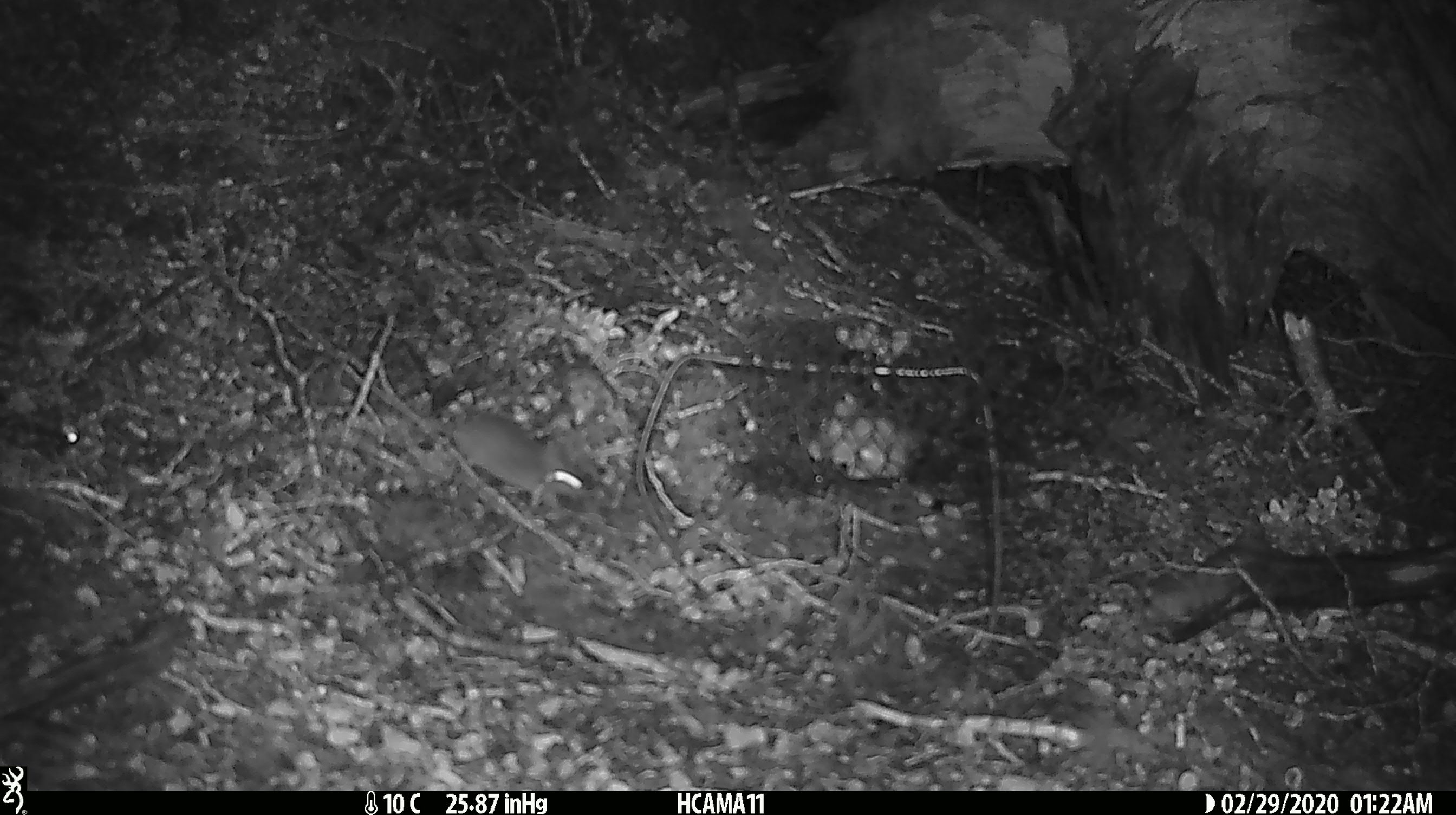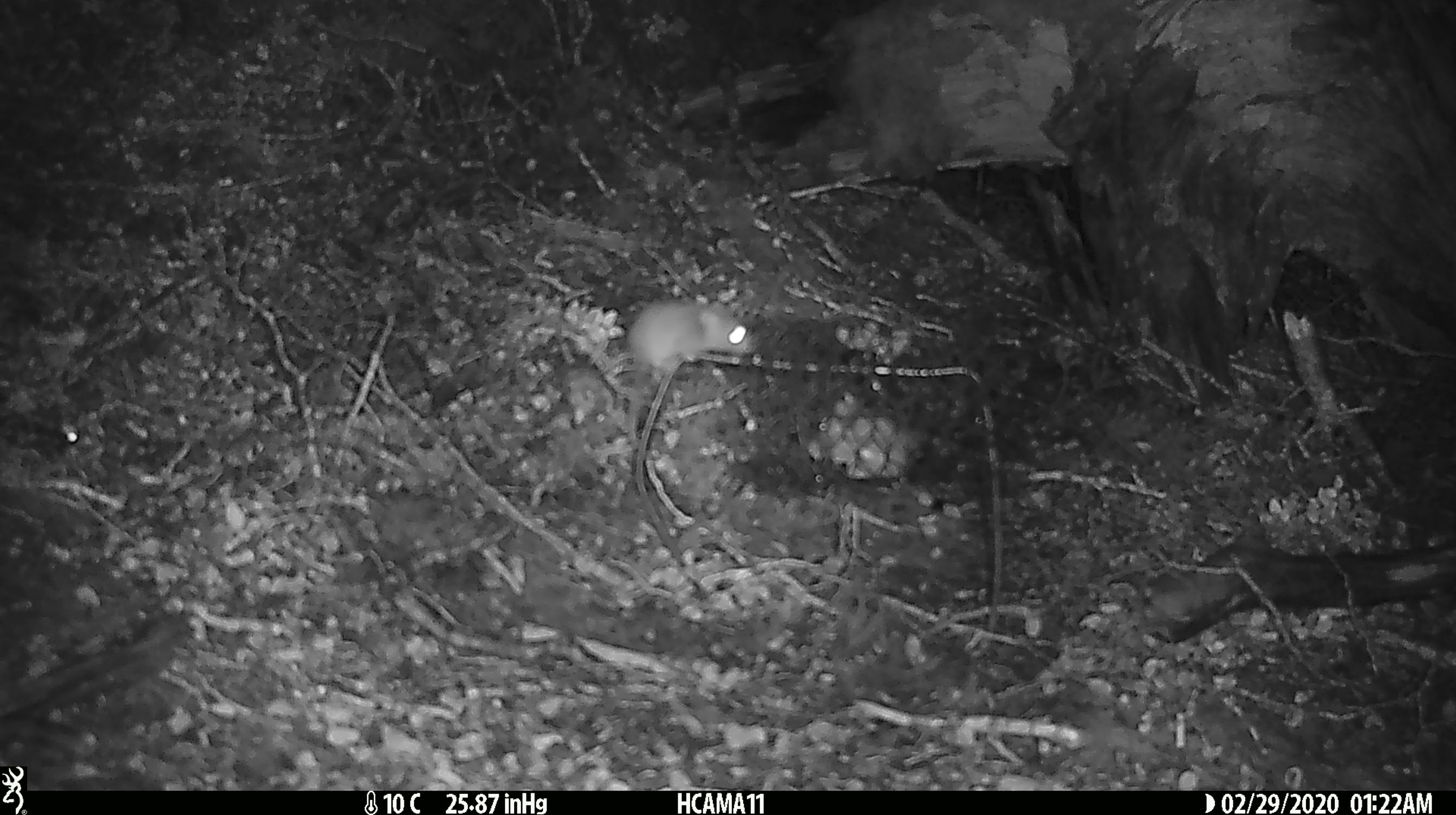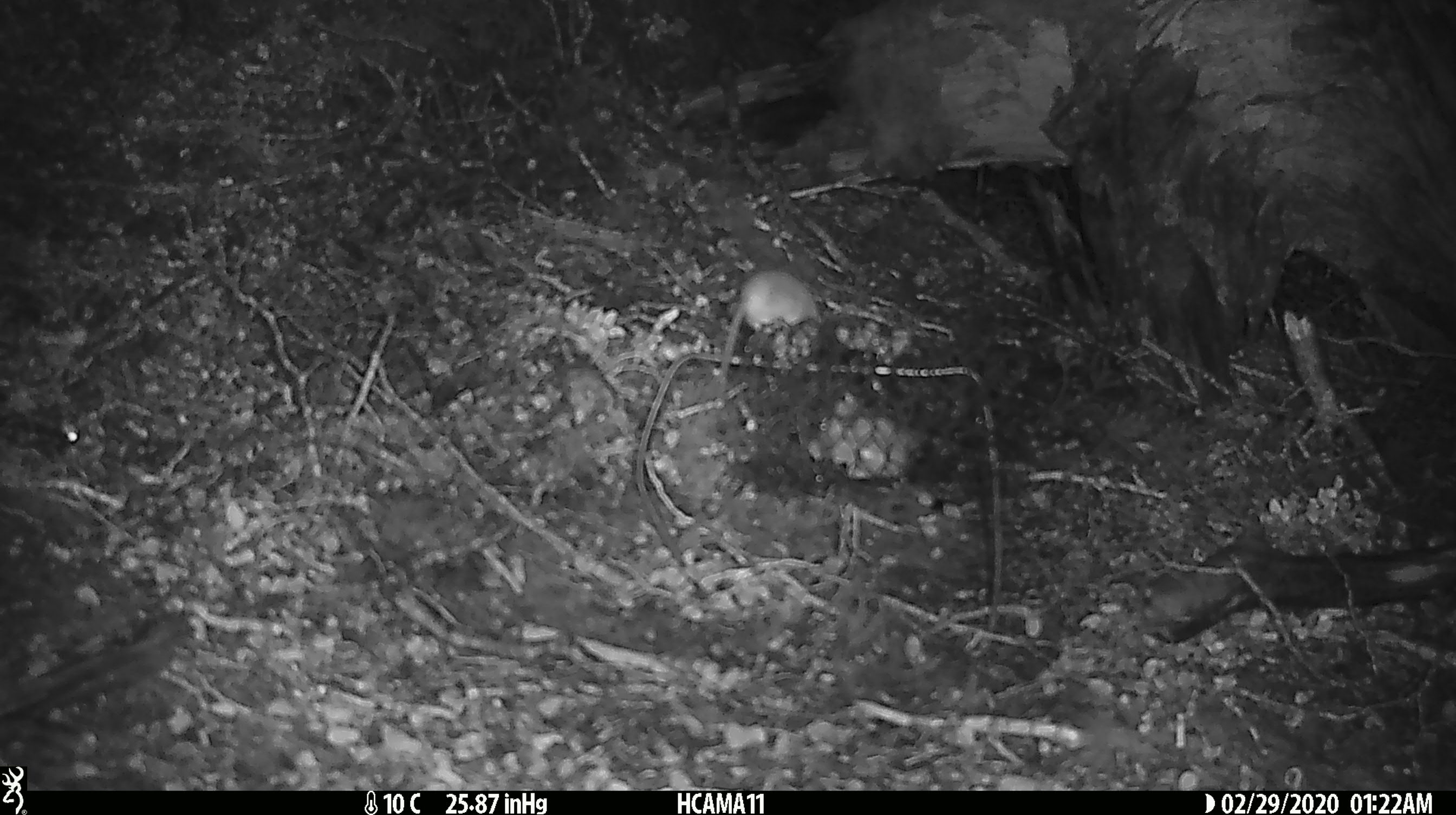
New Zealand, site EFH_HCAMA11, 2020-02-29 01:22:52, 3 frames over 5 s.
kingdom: Animalia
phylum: Chordata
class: Mammalia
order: Rodentia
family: Muridae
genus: Mus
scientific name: Mus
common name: mouse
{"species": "mouse (Mus)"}